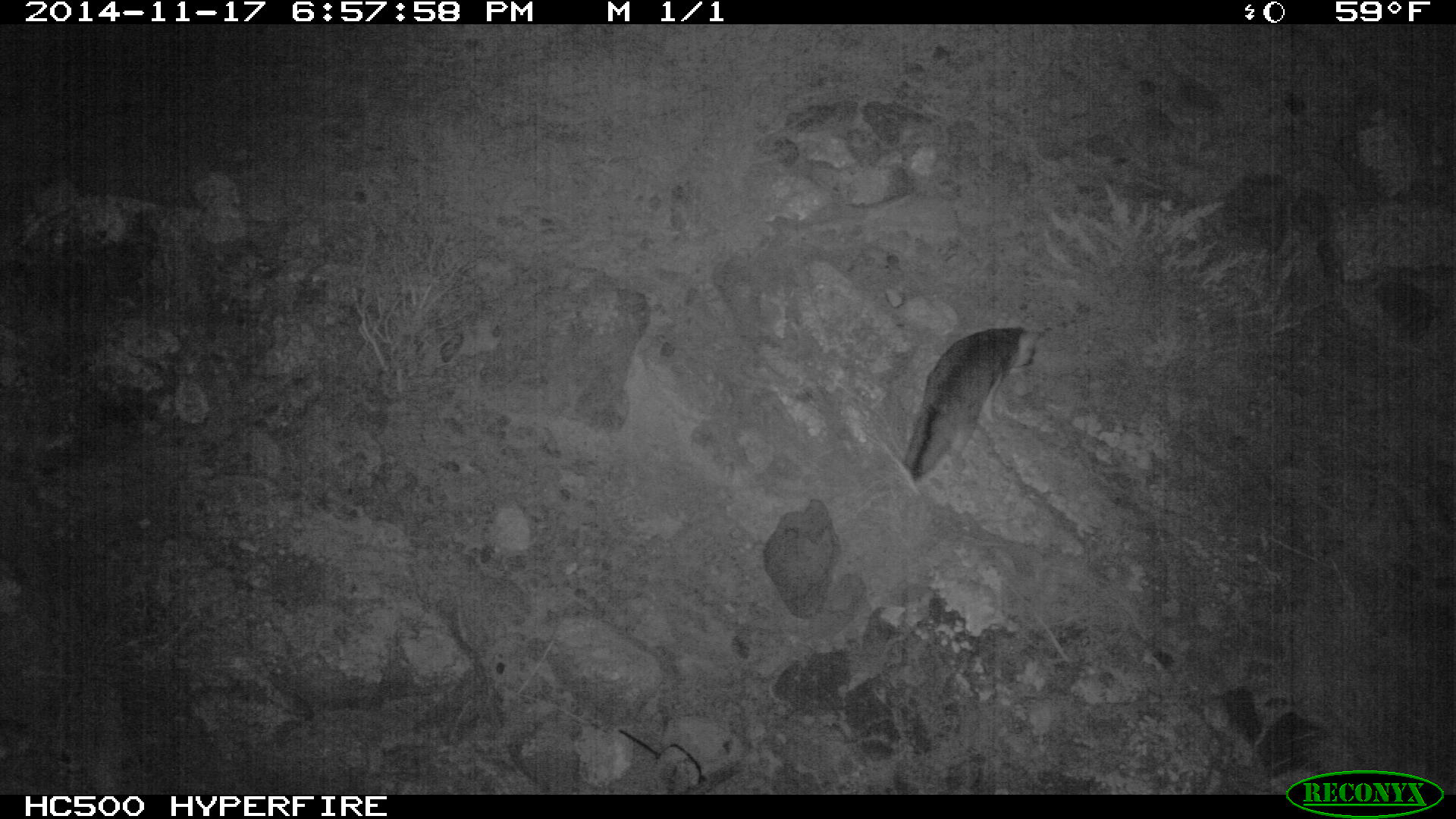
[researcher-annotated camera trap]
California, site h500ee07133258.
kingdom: Animalia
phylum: Chordata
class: Mammalia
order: Carnivora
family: Canidae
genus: Urocyon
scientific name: Urocyon littoralis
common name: island fox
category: fox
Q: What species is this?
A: Fox (island fox) (Urocyon littoralis).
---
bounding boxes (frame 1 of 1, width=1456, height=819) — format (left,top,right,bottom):
fox: (902,324,1039,485)